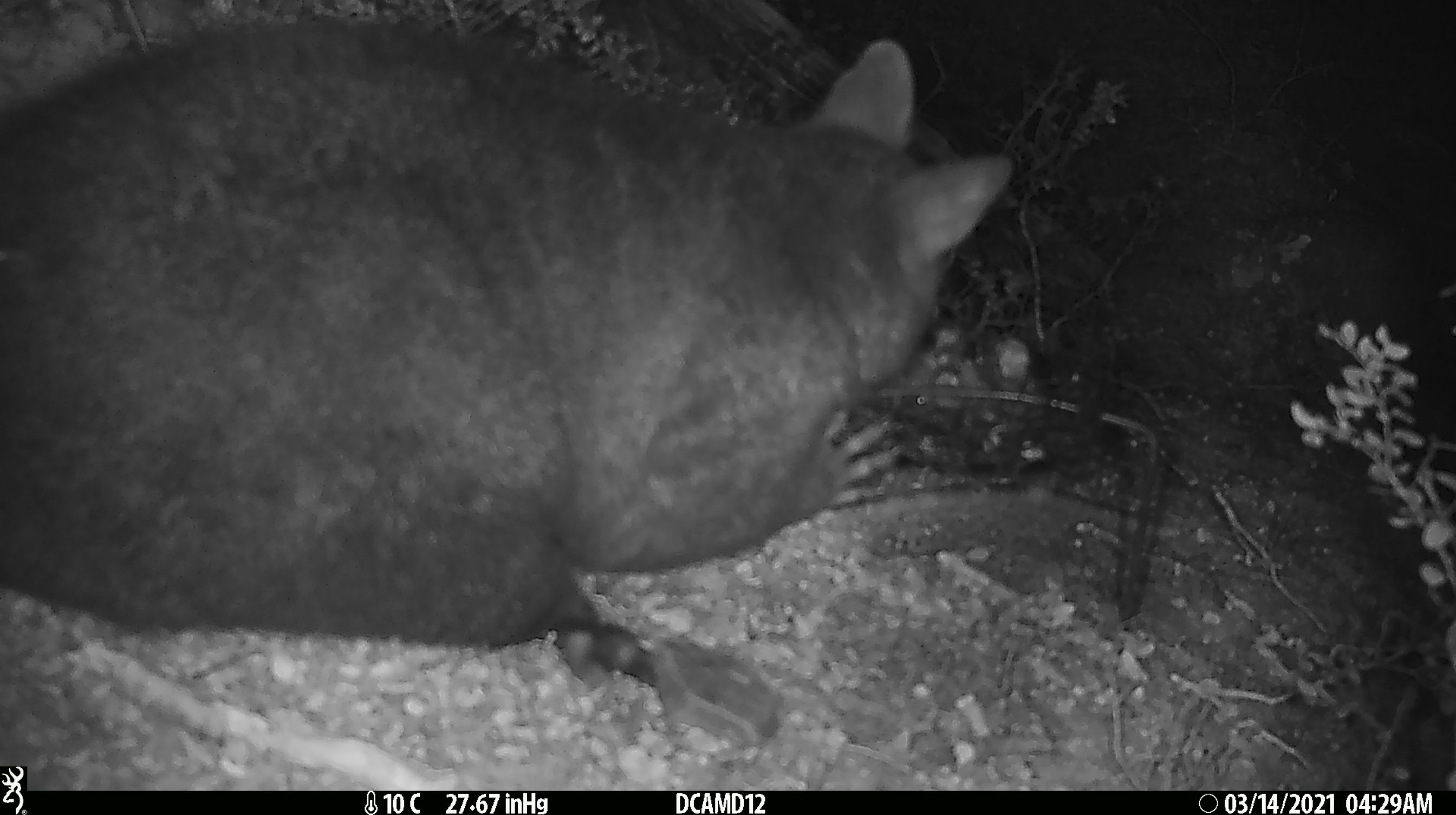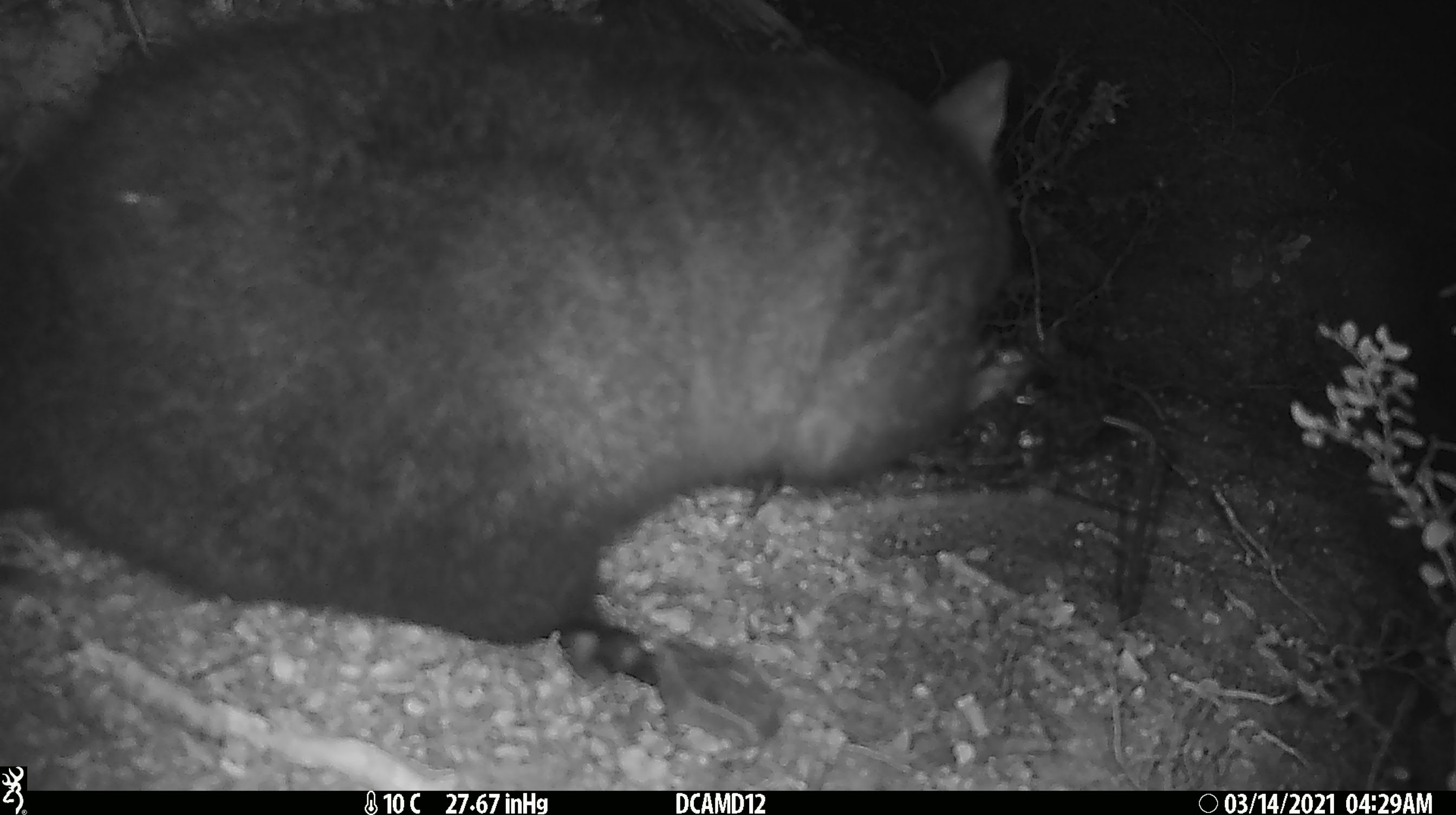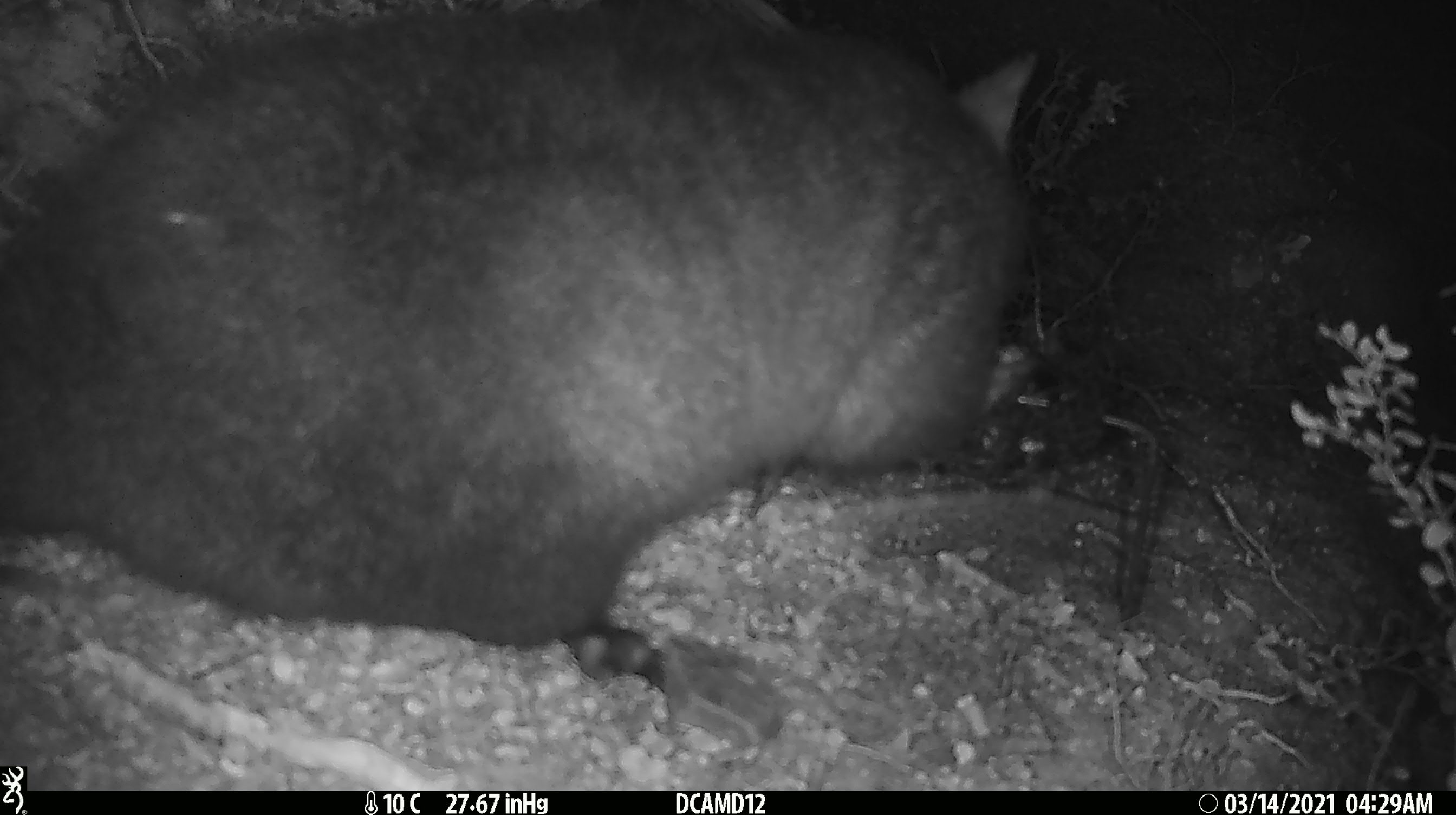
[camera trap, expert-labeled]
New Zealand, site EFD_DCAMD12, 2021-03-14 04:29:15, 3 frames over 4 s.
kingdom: Animalia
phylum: Chordata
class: Mammalia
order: Diprotodontia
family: Phalangeridae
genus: Trichosurus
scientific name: Trichosurus vulpecula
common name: common brushtail possum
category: possum